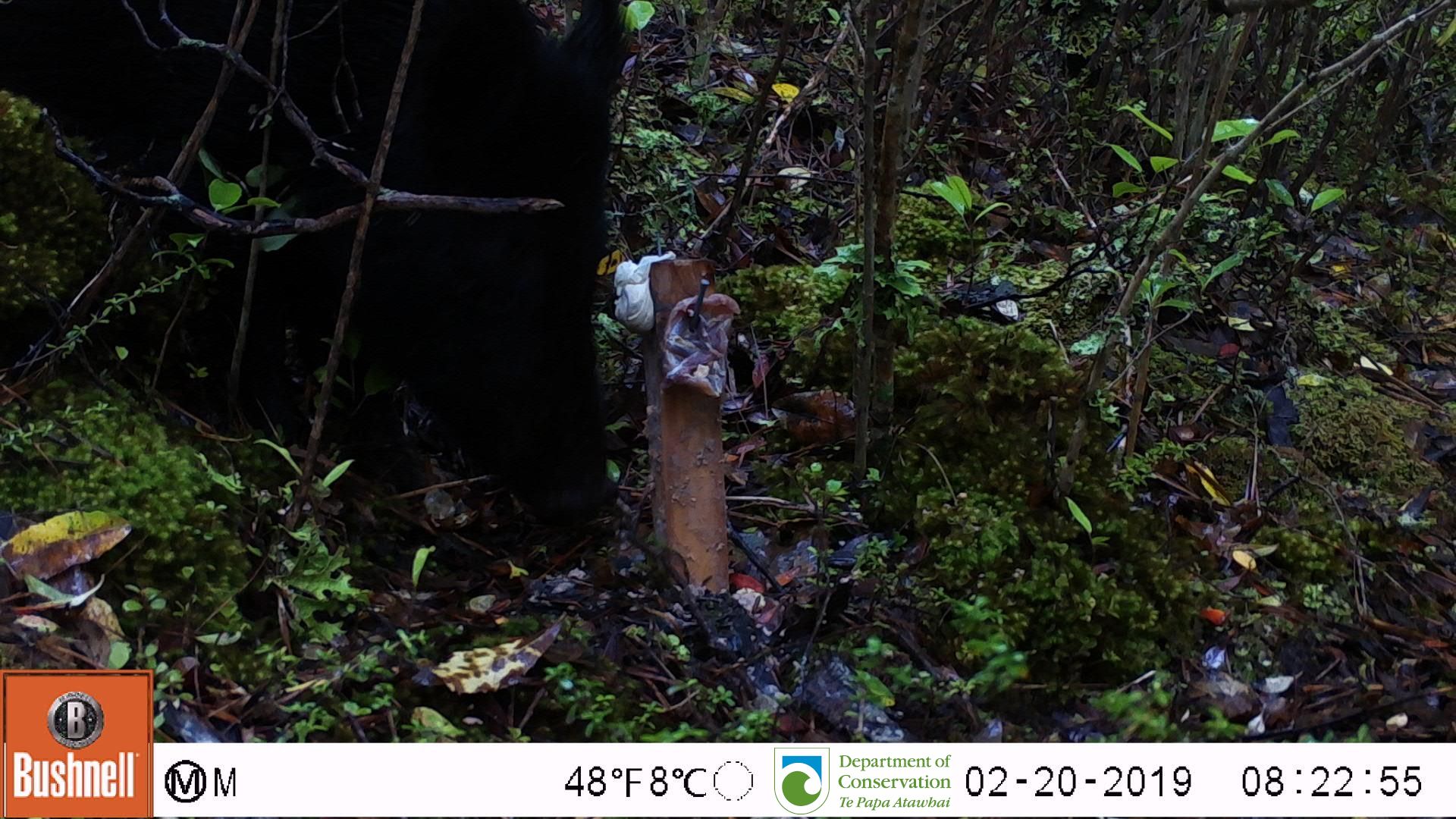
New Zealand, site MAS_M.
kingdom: Animalia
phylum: Chordata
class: Mammalia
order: Artiodactyla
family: Suidae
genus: Sus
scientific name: Sus scrofa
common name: pig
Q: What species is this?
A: Pig (Sus scrofa).